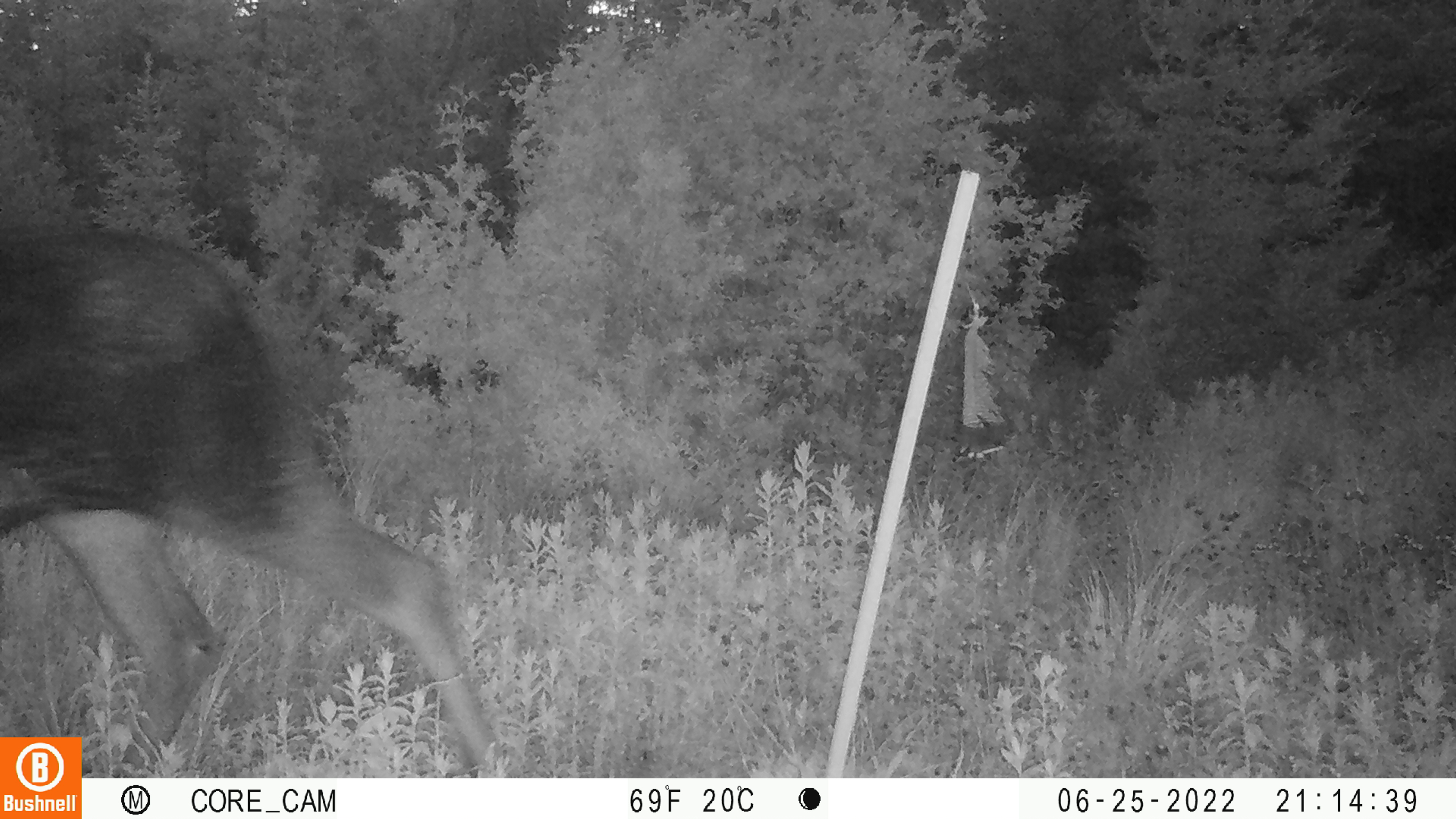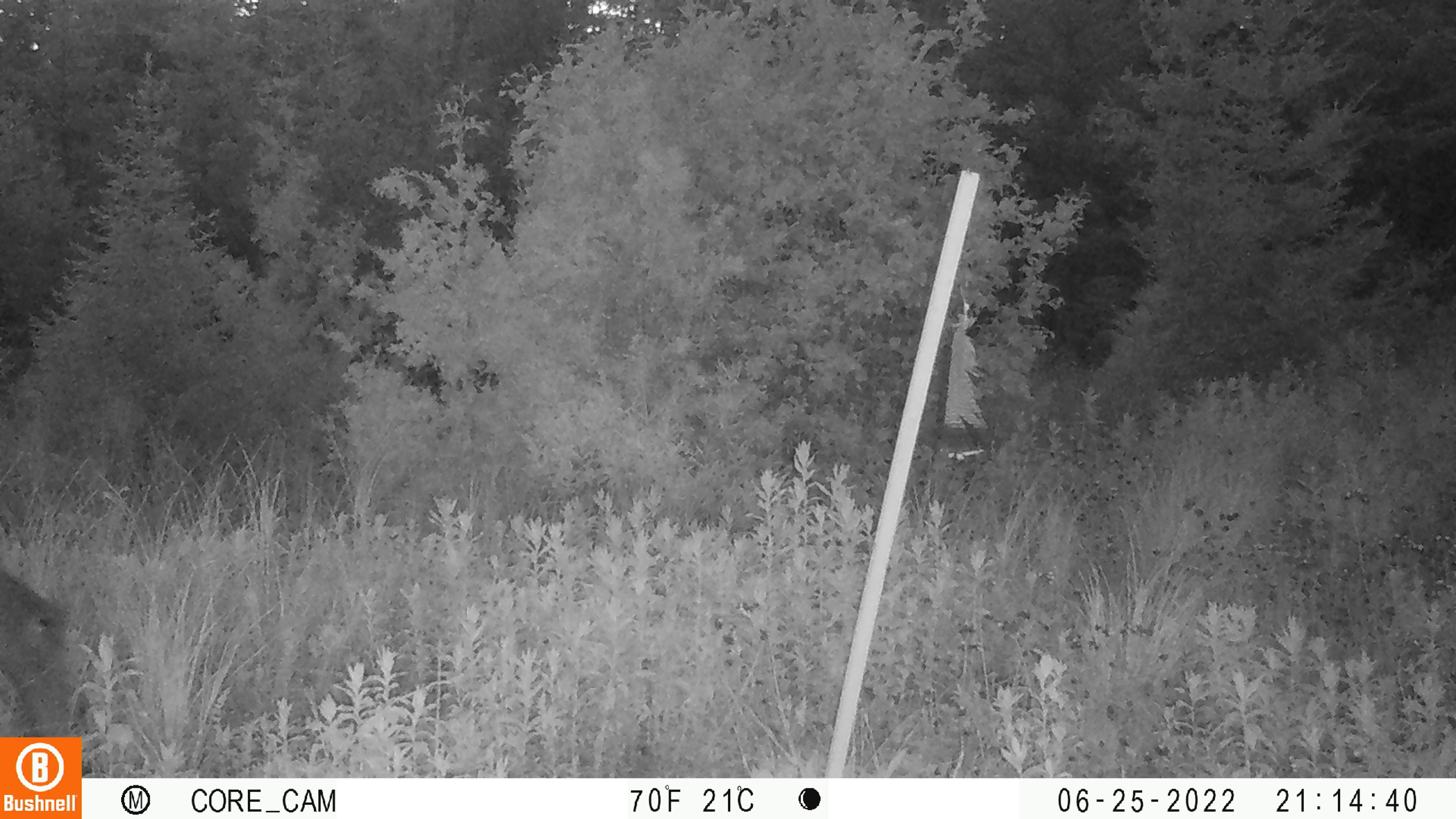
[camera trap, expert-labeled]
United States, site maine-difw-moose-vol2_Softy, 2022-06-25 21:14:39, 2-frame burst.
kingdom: Animalia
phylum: Chordata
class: Mammalia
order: Artiodactyla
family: Cervidae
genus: Alces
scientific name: Alces alces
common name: moose